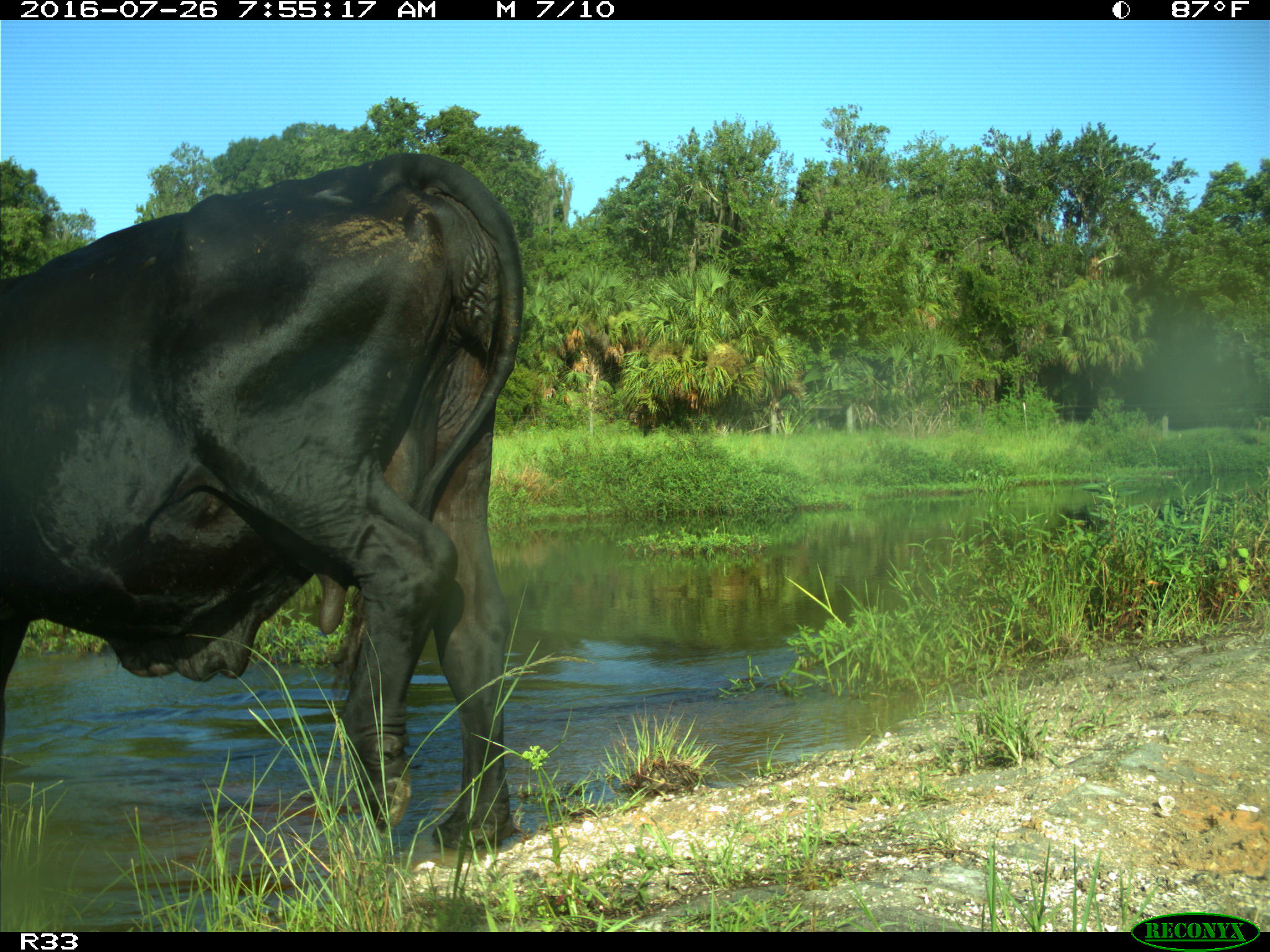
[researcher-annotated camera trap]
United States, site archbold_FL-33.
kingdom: Animalia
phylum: Chordata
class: Mammalia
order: Artiodactyla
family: Bovidae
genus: Bos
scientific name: Bos taurus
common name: domestic cow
Bos taurus (domestic cow).